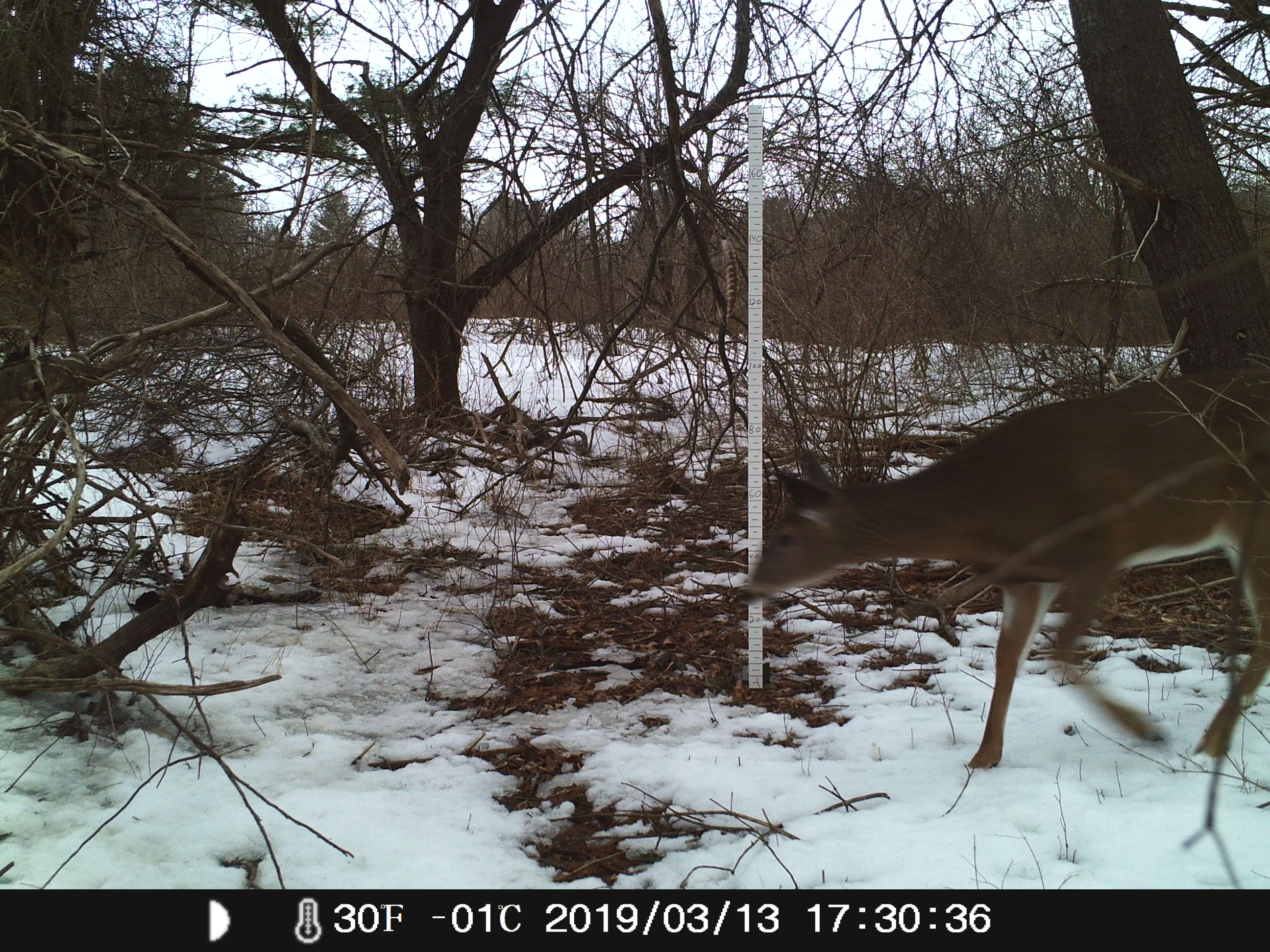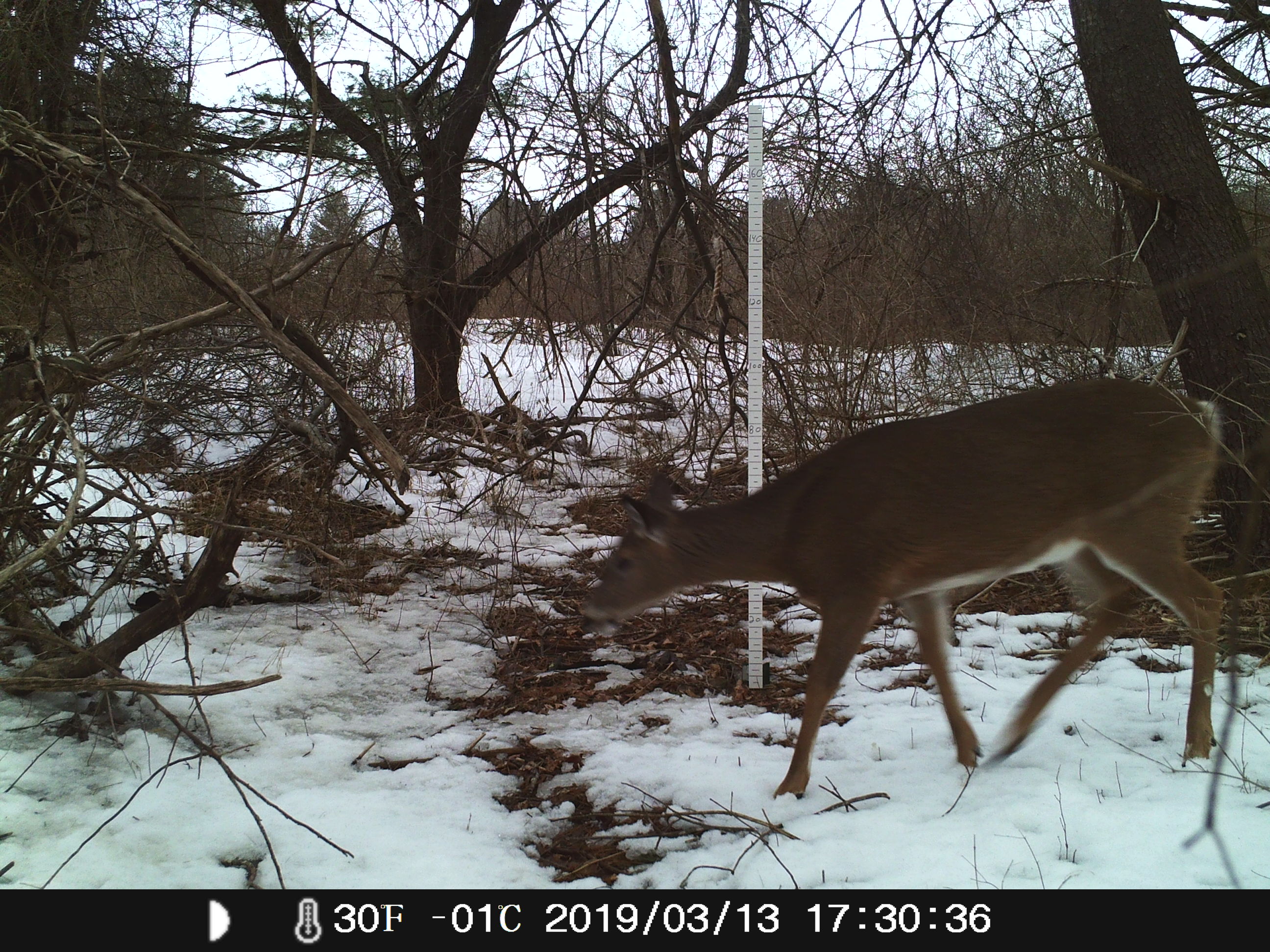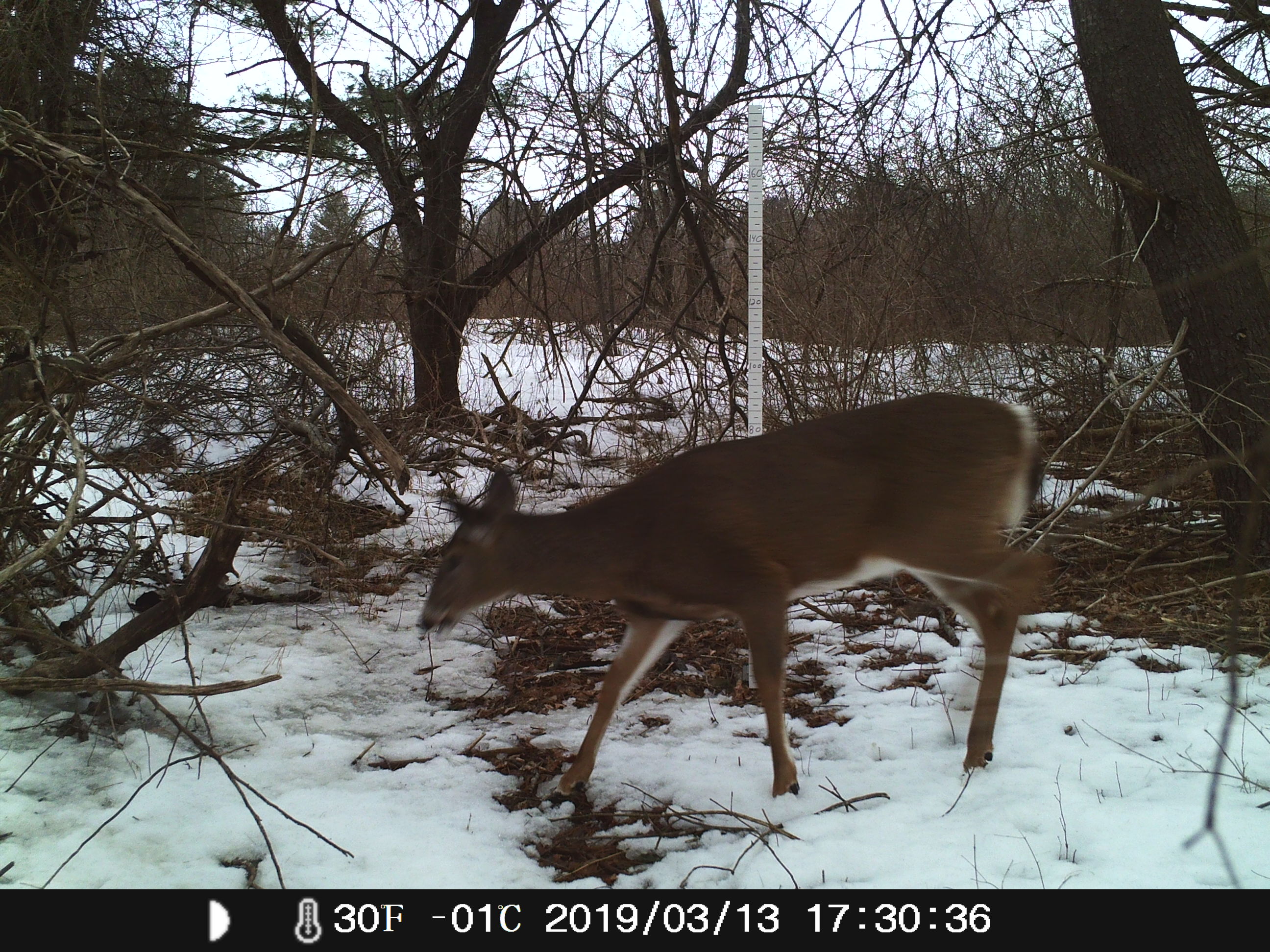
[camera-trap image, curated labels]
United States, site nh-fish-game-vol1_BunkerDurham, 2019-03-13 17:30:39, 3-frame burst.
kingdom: Animalia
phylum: Chordata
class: Mammalia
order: Artiodactyla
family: Cervidae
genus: Odocoileus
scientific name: Odocoileus virginianus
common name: white-tailed deer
White-tailed deer (Odocoileus virginianus).